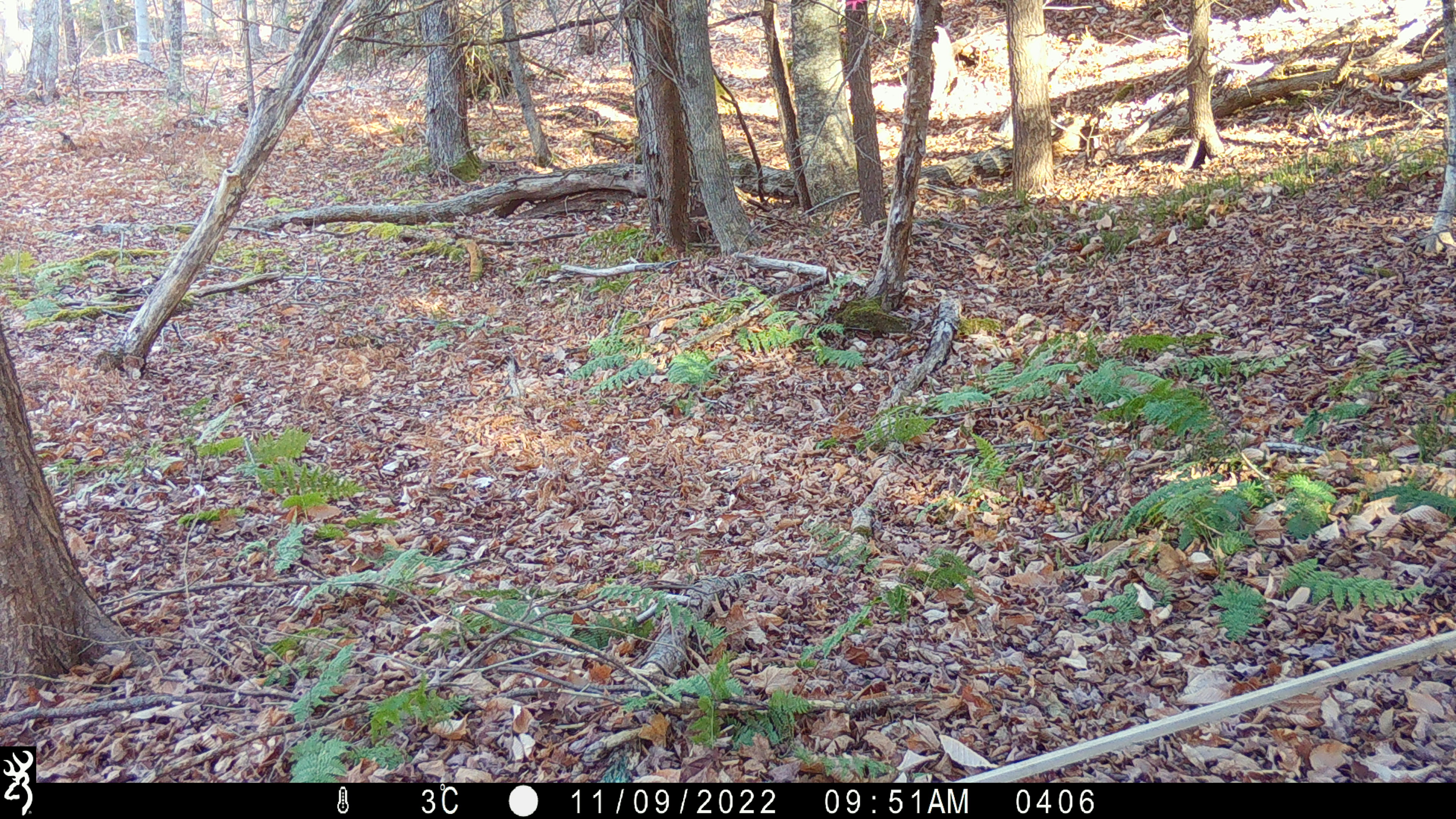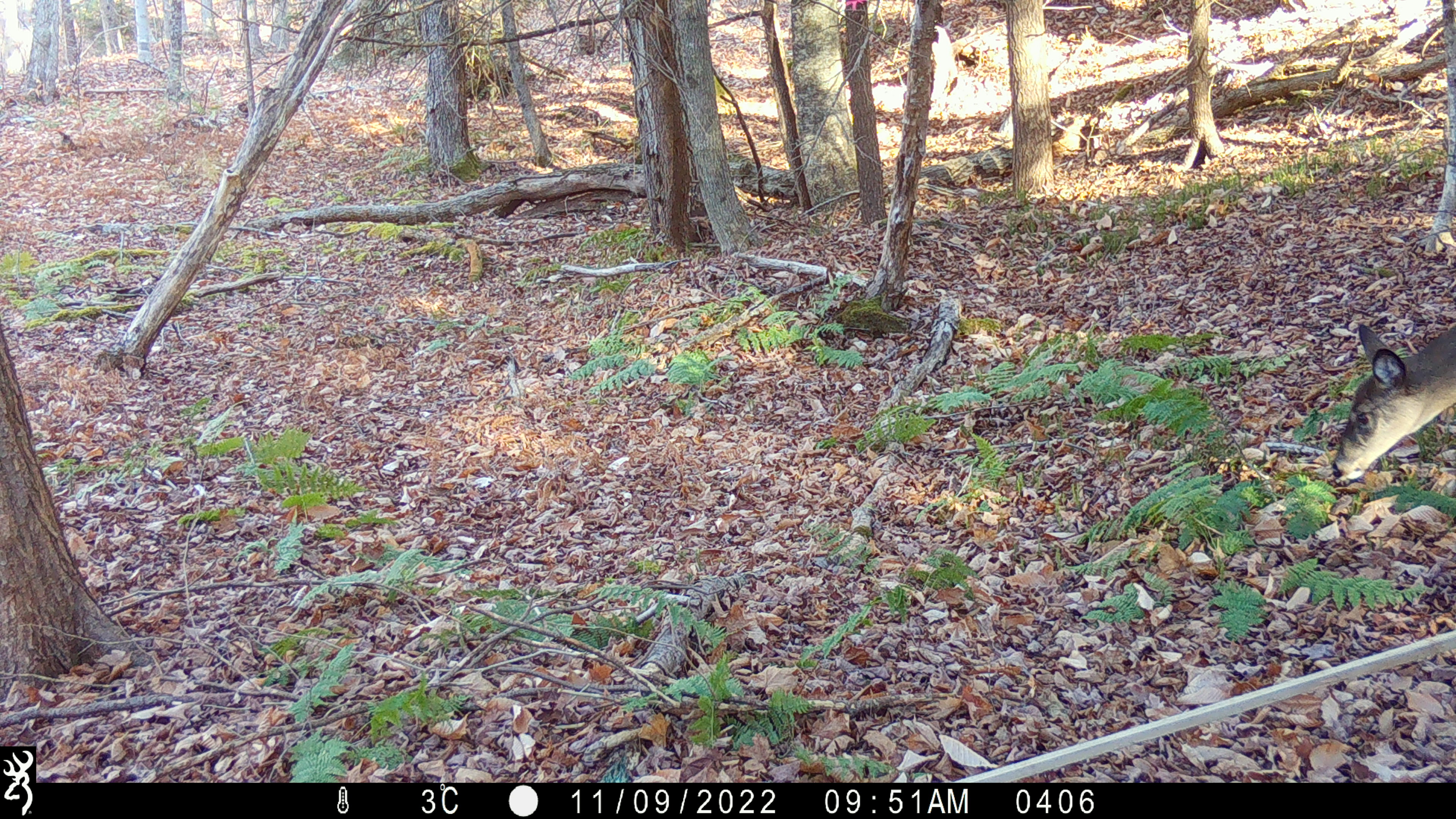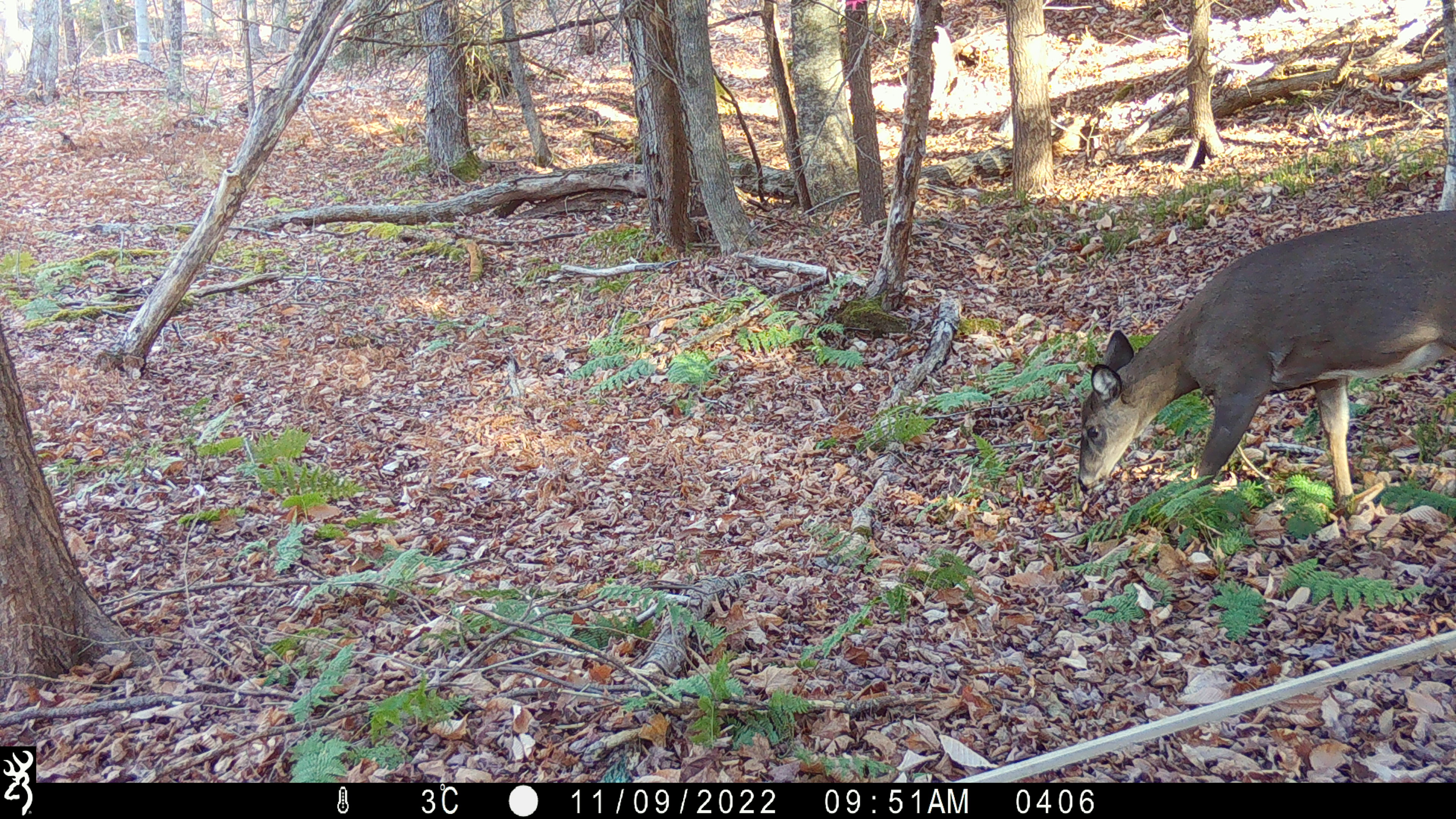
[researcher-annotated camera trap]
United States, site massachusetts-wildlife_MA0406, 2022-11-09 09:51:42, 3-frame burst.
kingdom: Animalia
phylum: Chordata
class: Mammalia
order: Artiodactyla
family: Cervidae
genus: Odocoileus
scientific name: Odocoileus virginianus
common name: white-tailed deer